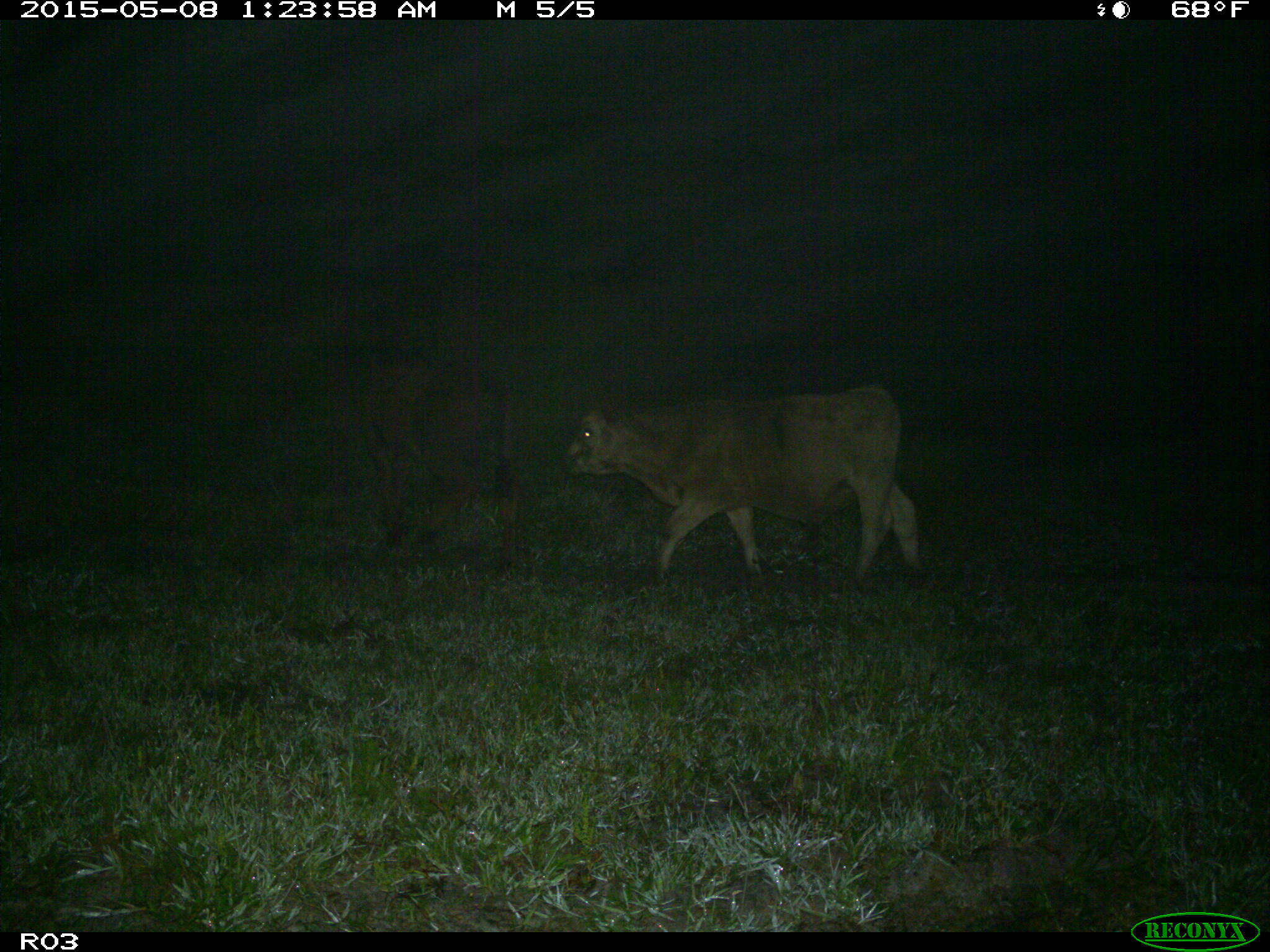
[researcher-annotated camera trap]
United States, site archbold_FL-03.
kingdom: Animalia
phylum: Chordata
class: Mammalia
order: Artiodactyla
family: Bovidae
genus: Bos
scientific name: Bos taurus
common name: domestic cow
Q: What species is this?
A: Bos taurus (domestic cow).